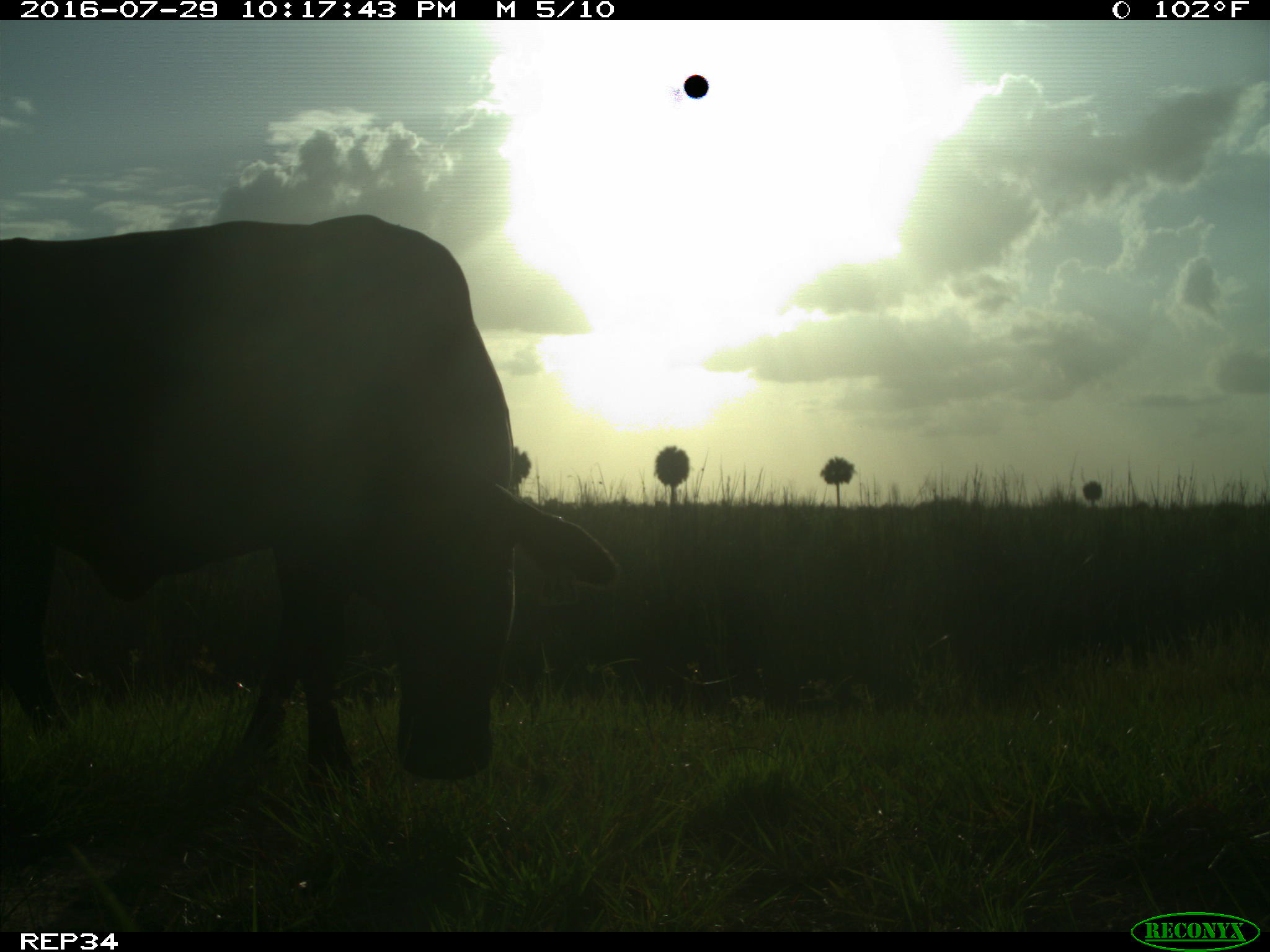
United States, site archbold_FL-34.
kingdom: Animalia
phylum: Chordata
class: Mammalia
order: Artiodactyla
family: Bovidae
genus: Bos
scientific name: Bos taurus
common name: domestic cow